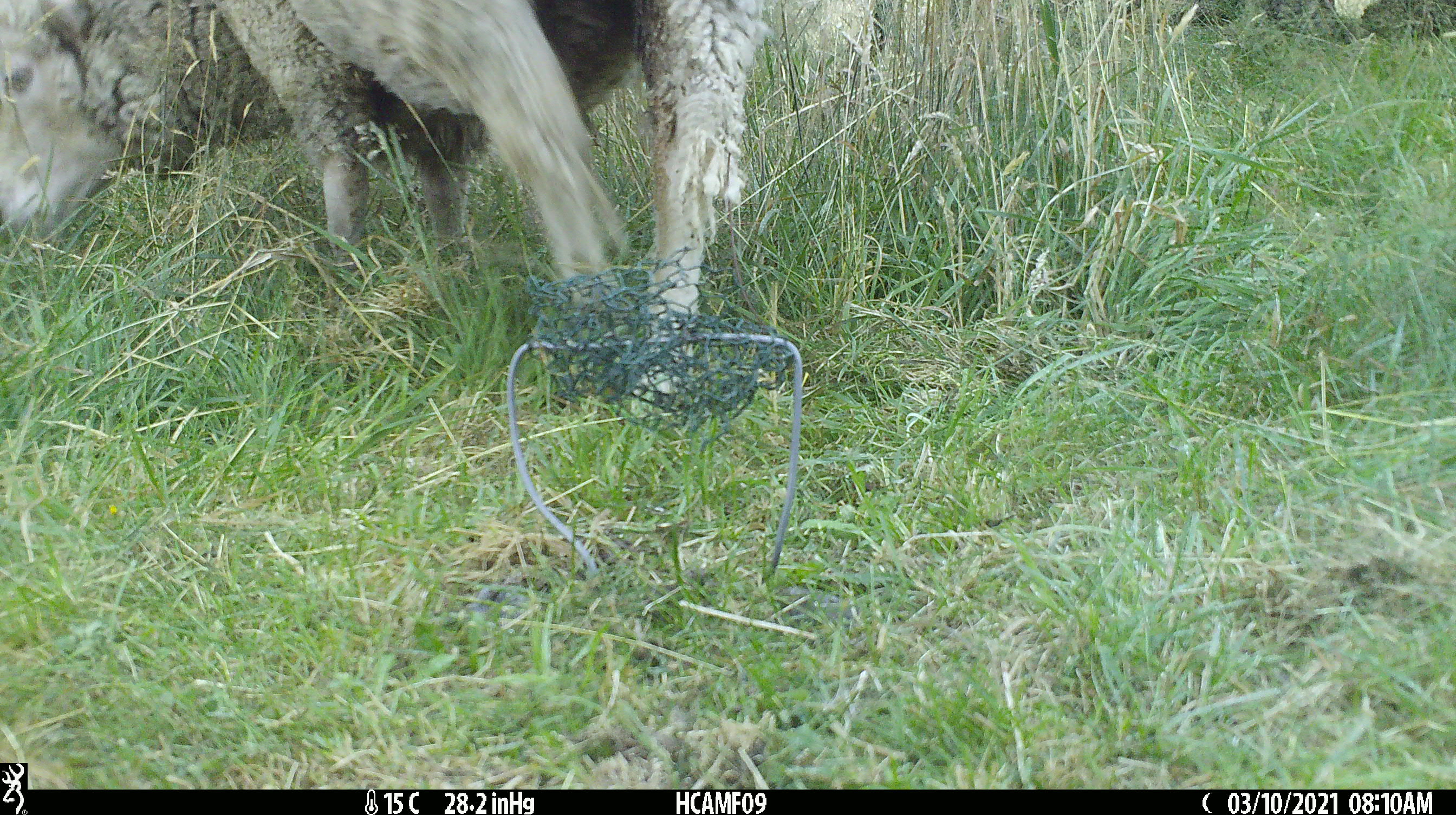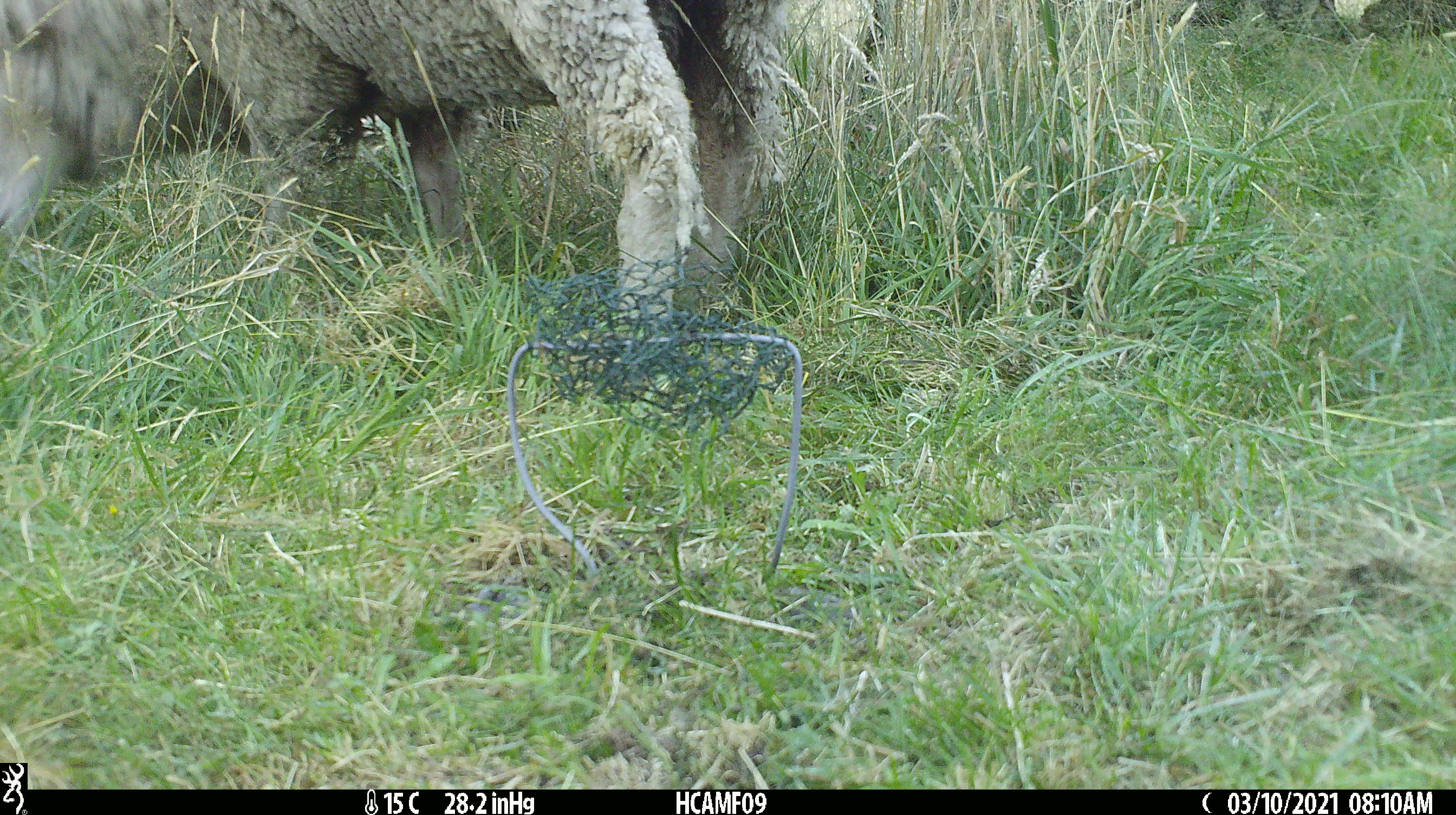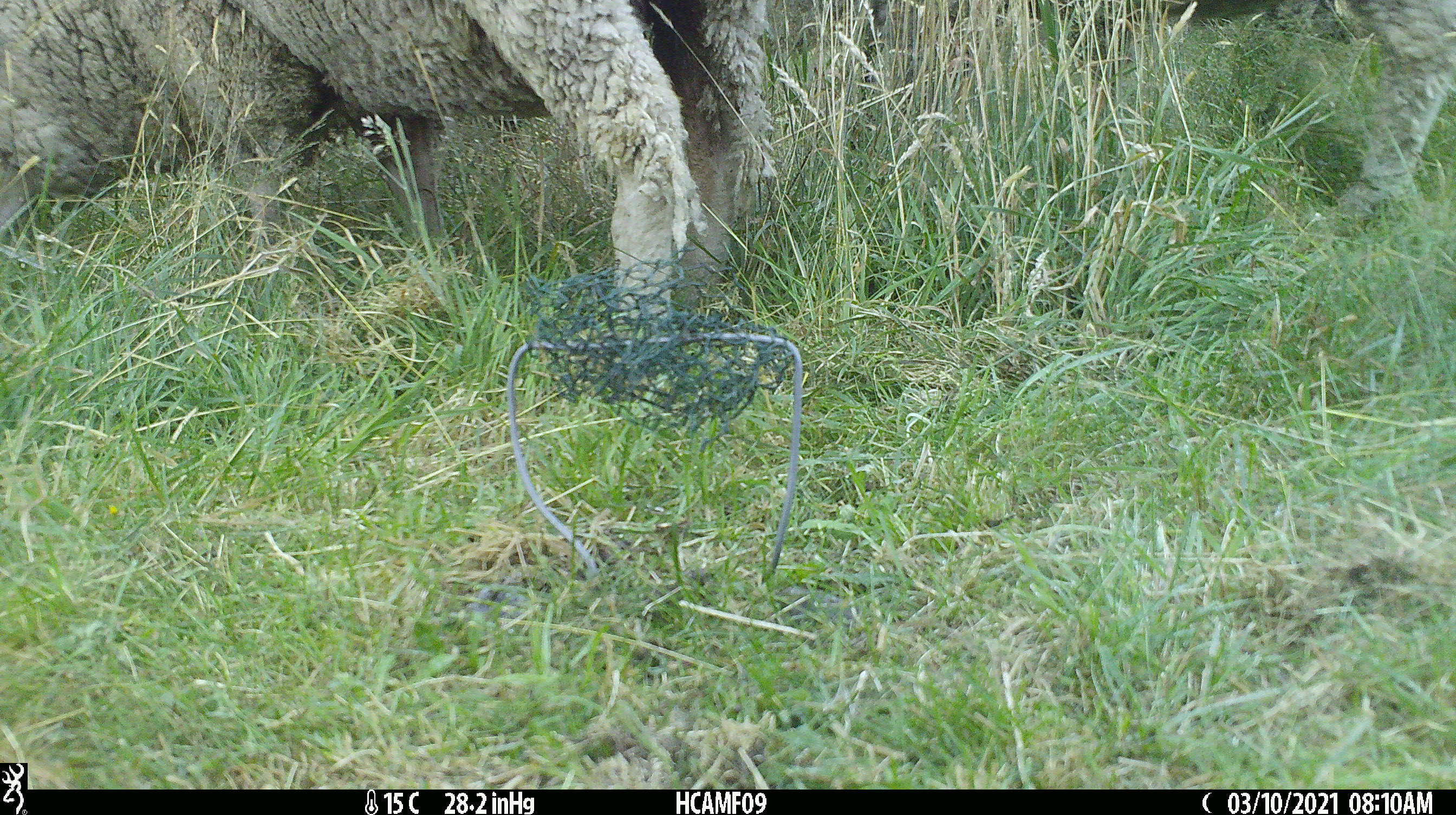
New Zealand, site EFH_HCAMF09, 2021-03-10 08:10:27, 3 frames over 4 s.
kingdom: Animalia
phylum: Chordata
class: Mammalia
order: Artiodactyla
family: Bovidae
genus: Ovis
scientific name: Ovis aries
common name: domestic sheep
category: sheep